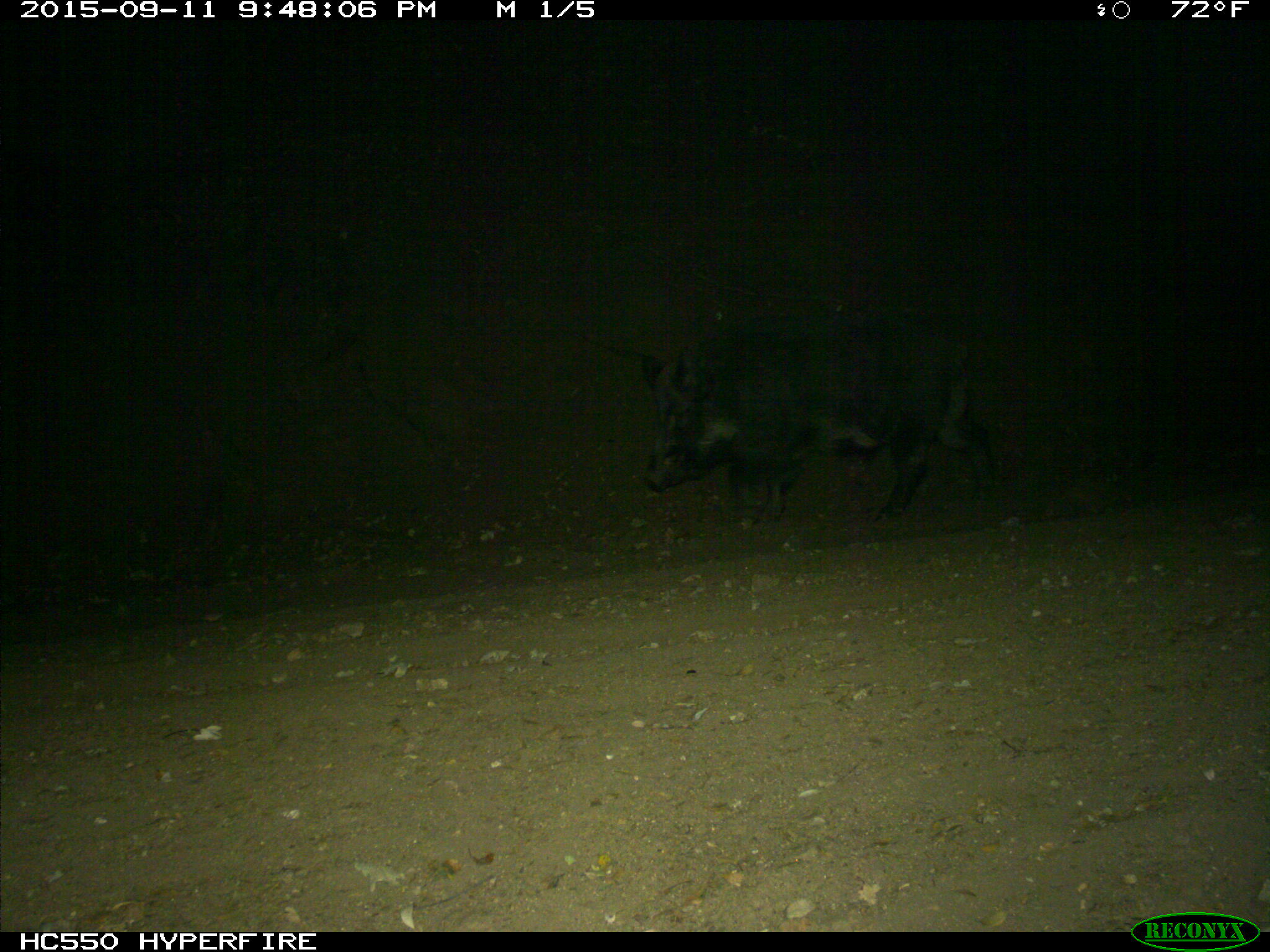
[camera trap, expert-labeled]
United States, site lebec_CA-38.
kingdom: Animalia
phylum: Chordata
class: Mammalia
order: Artiodactyla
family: Suidae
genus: Sus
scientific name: Sus scrofa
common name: wild boar